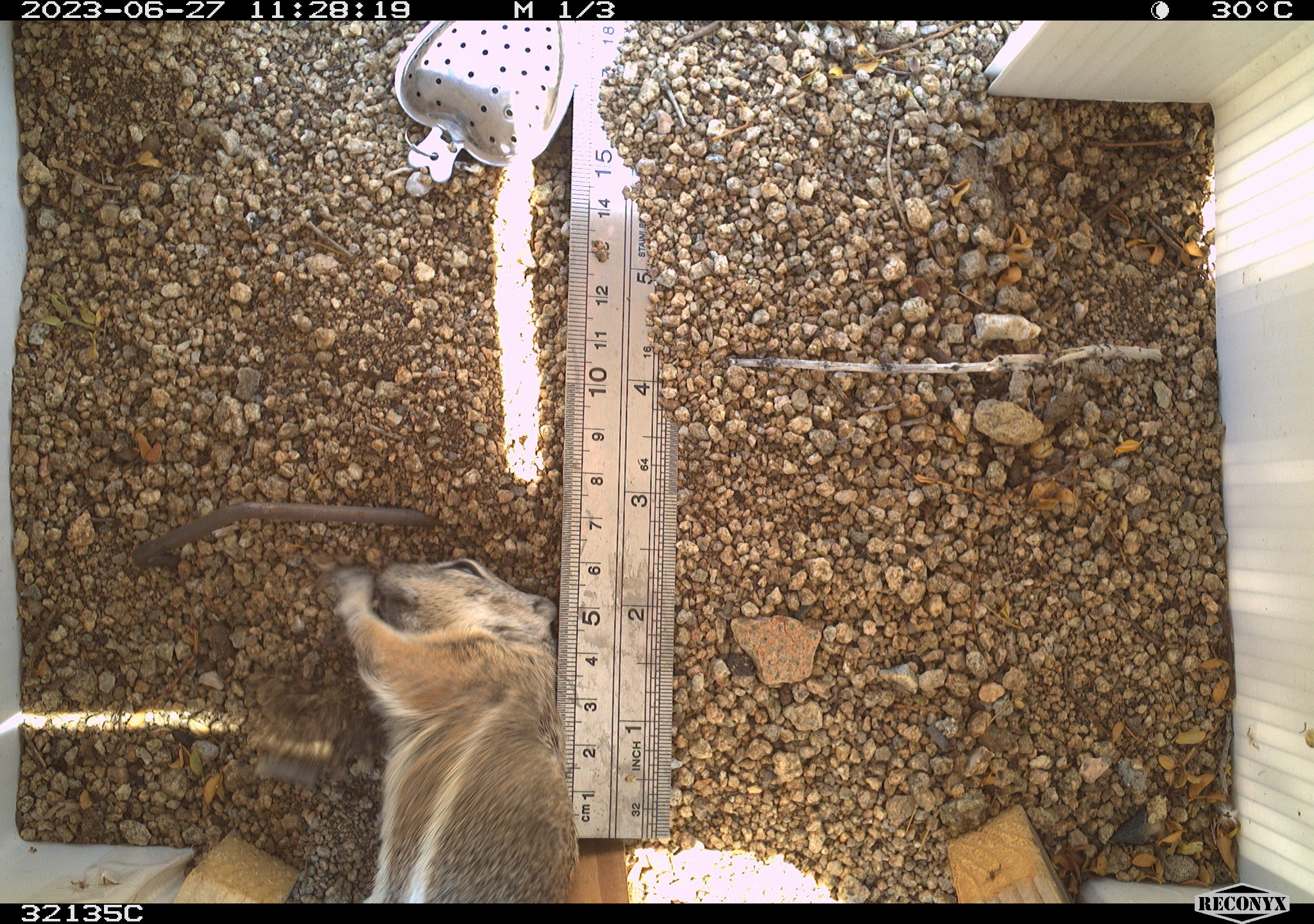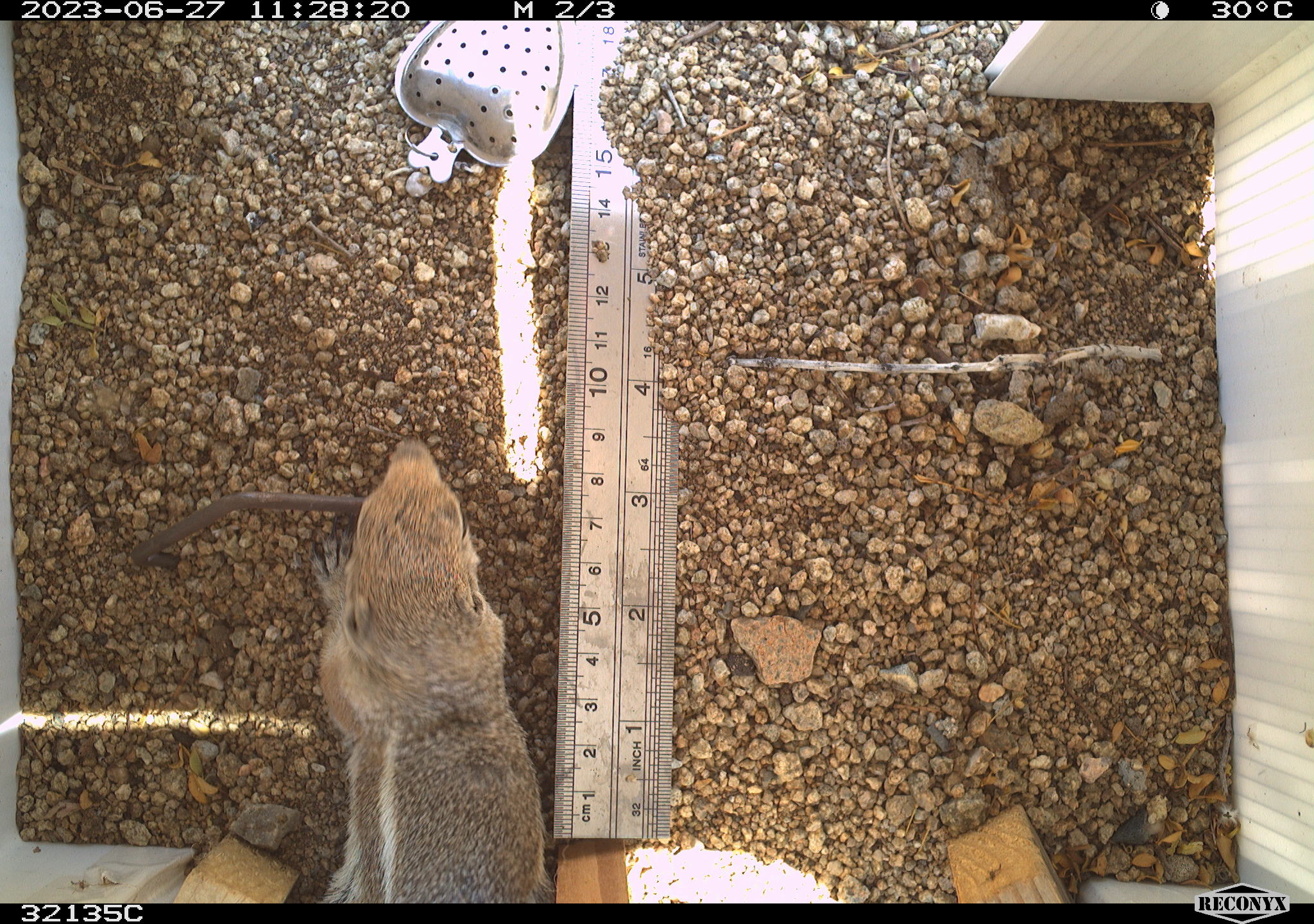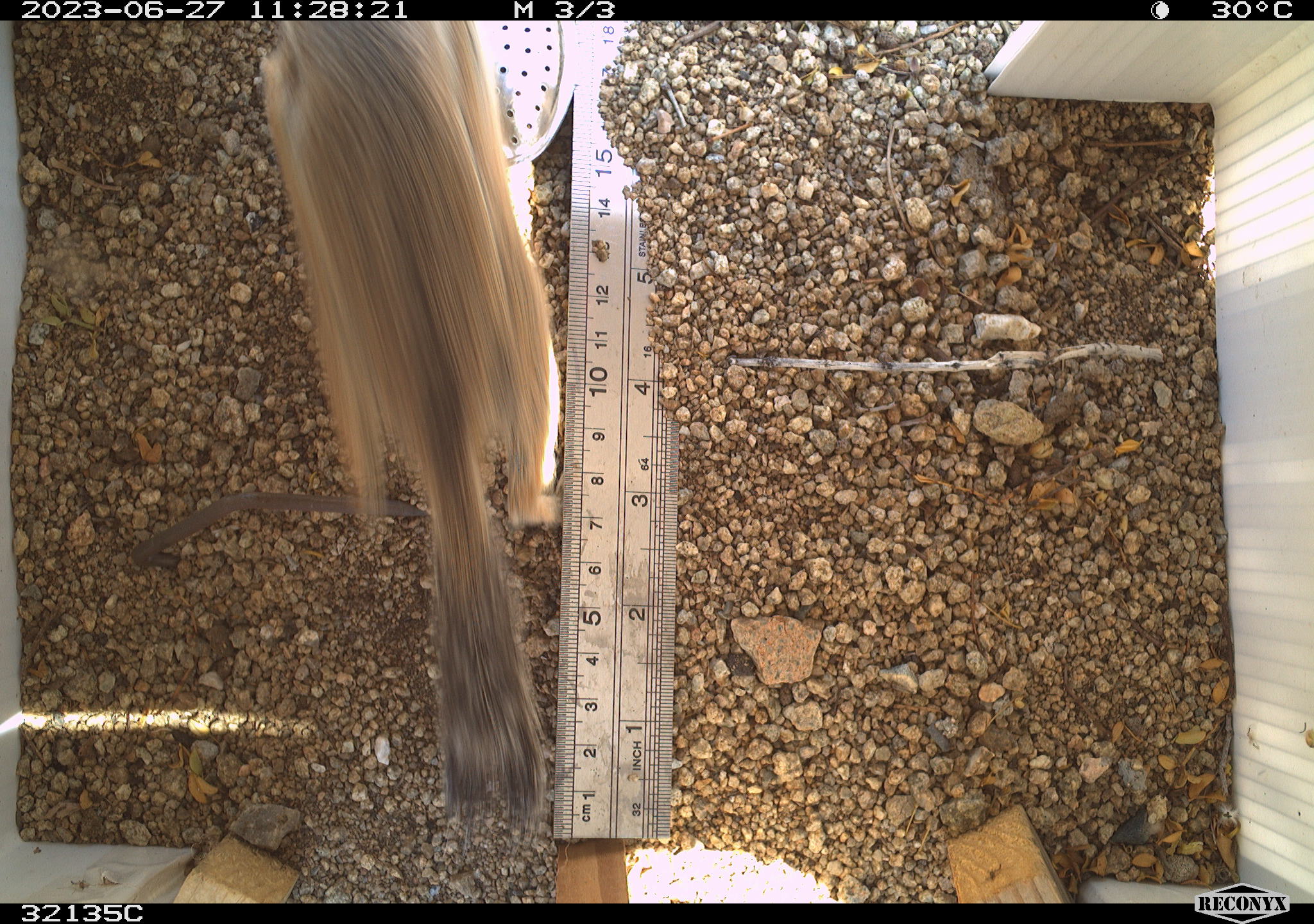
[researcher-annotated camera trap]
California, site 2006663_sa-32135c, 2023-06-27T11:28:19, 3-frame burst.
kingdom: Animalia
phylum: Chordata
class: Mammalia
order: Rodentia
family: Sciuridae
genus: Ammospermophilus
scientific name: Ammospermophilus leucurus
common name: white-tailed antelope squirrel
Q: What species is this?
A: White-tailed antelope squirrel (Ammospermophilus leucurus).